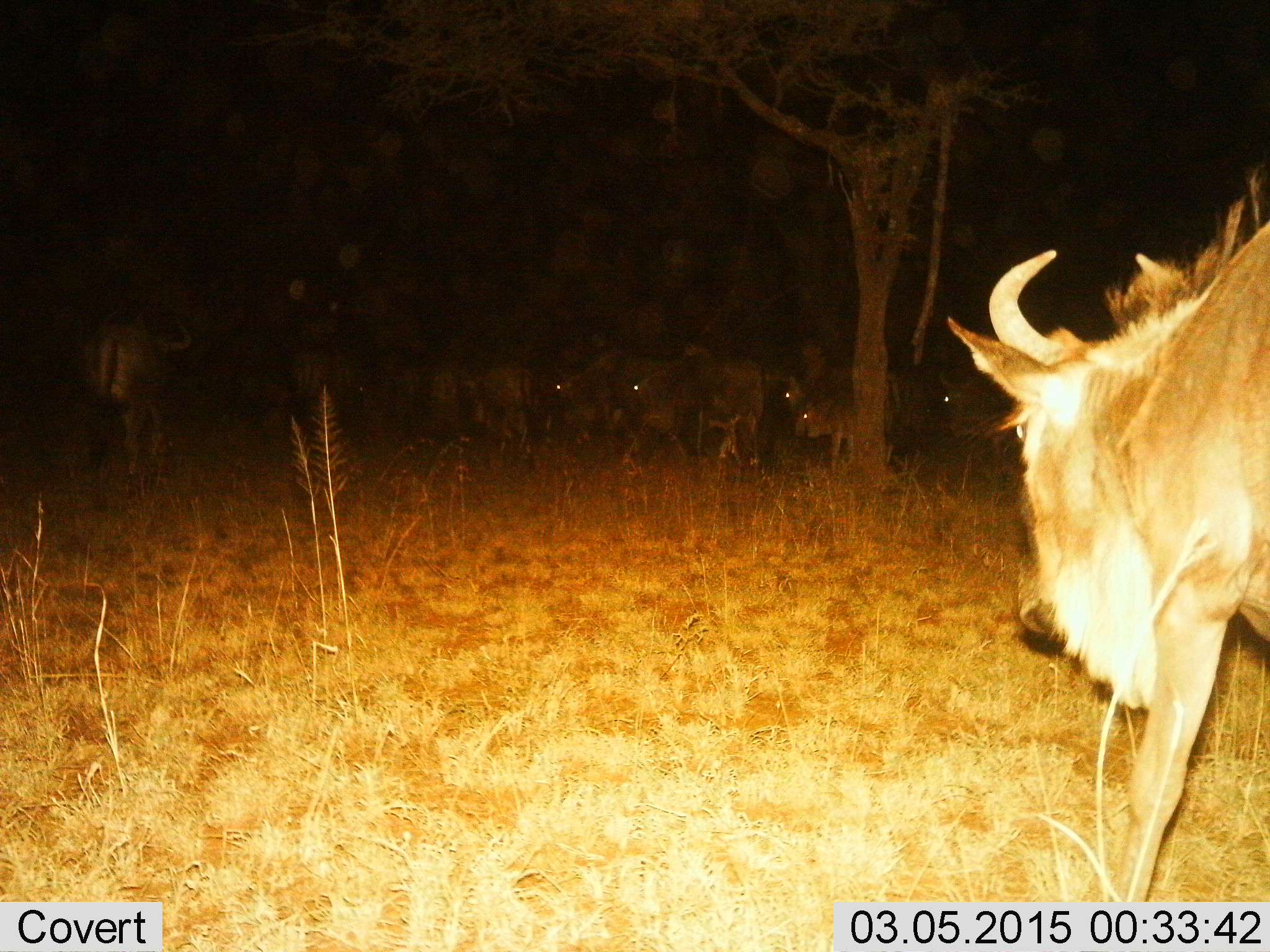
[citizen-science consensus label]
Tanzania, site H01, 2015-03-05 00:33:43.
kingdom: Animalia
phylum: Chordata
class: Mammalia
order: Artiodactyla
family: Bovidae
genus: Connochaetes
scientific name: Connochaetes taurinus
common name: blue wildebeest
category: wildebeest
Wildebeest (blue wildebeest) (Connochaetes taurinus), count 11-50. Behavior (volunteer vote fractions): standing 60%, resting 10%, moving 60%, interacting 0%. Young present (vote fraction): 0%. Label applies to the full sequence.